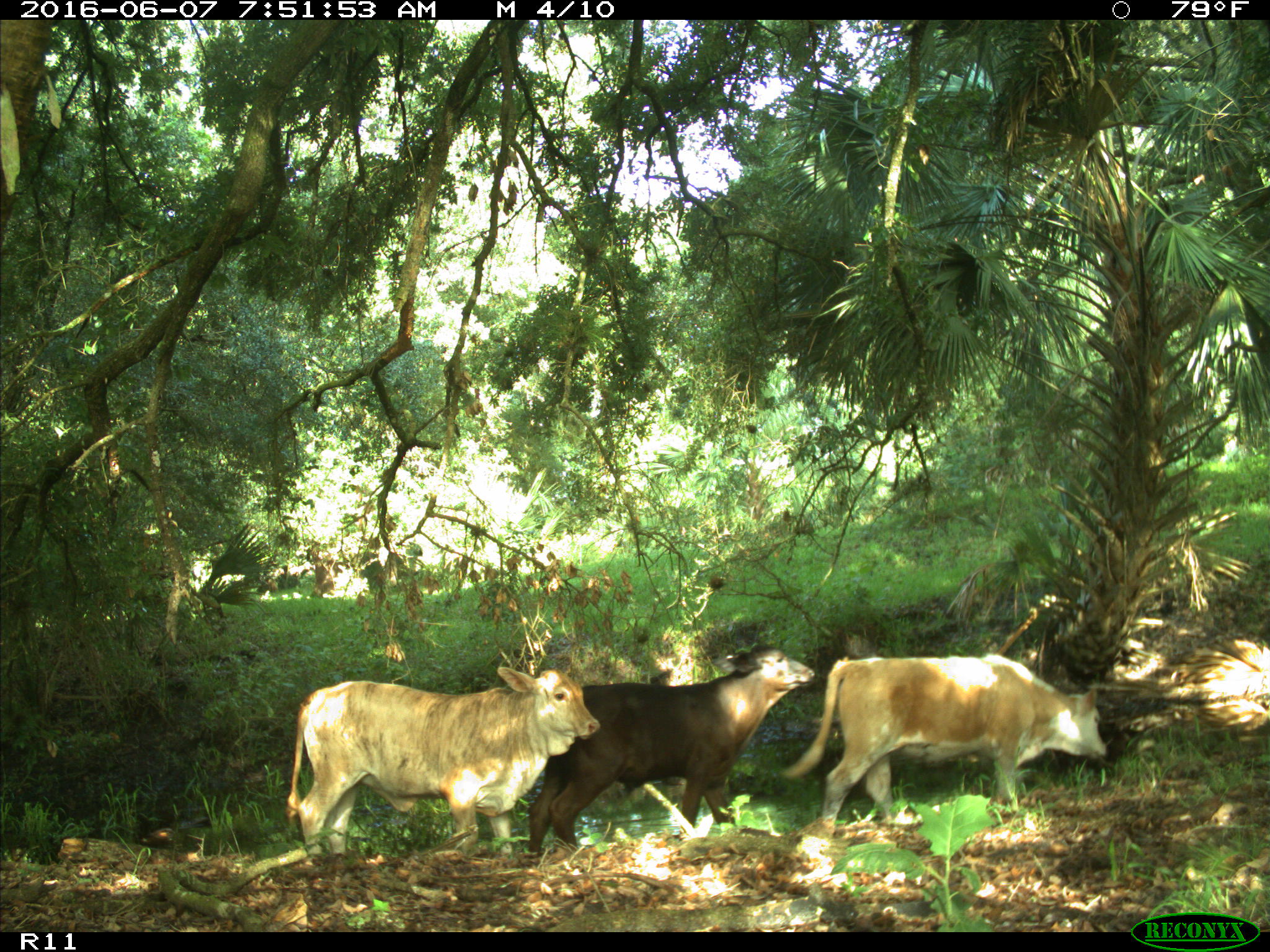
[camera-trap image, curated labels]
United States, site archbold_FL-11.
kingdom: Animalia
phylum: Chordata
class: Mammalia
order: Artiodactyla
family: Bovidae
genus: Bos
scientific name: Bos taurus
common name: domestic cow